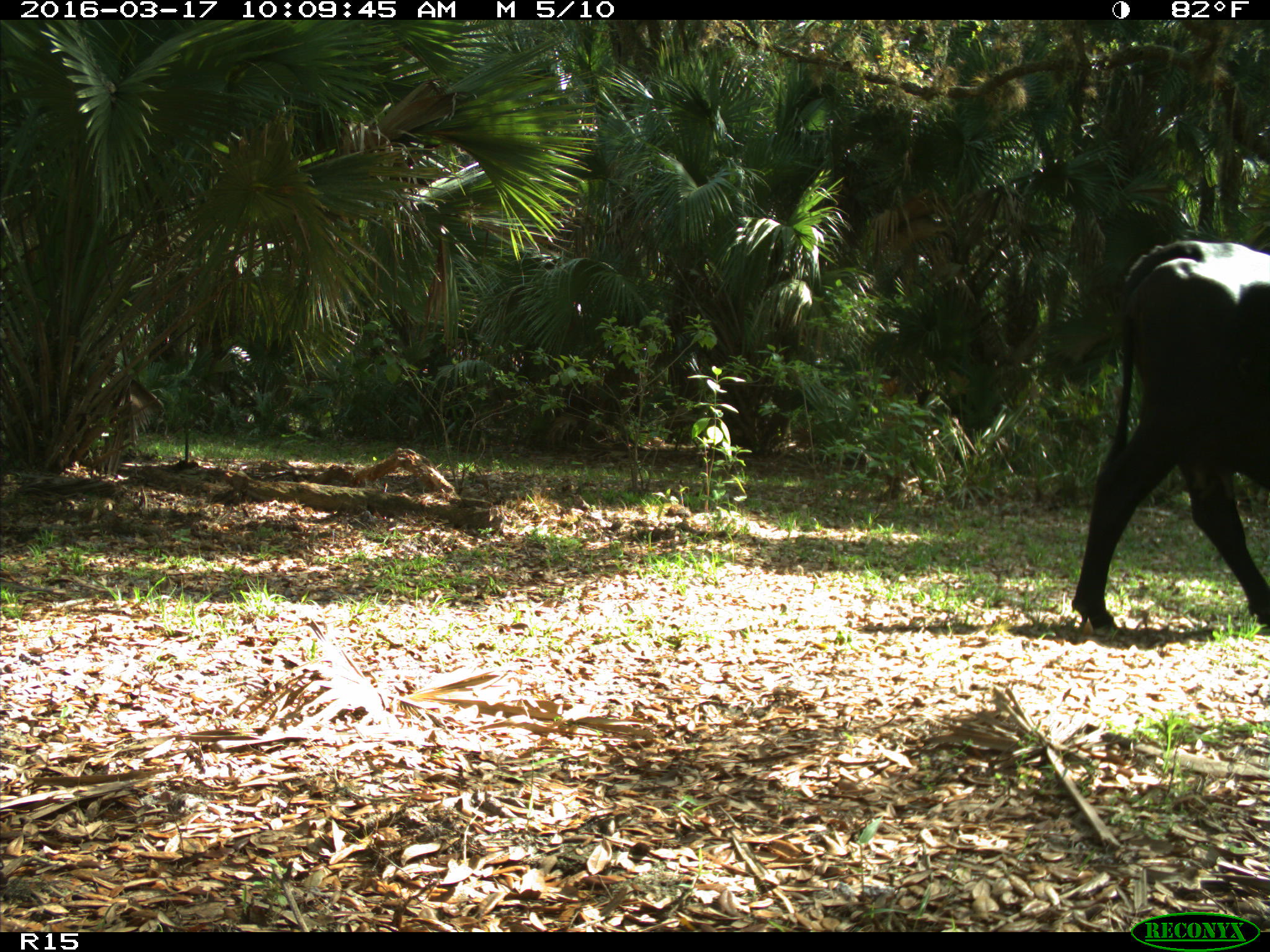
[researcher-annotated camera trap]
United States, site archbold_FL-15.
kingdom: Animalia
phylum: Chordata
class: Mammalia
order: Artiodactyla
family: Bovidae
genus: Bos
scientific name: Bos taurus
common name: domestic cow